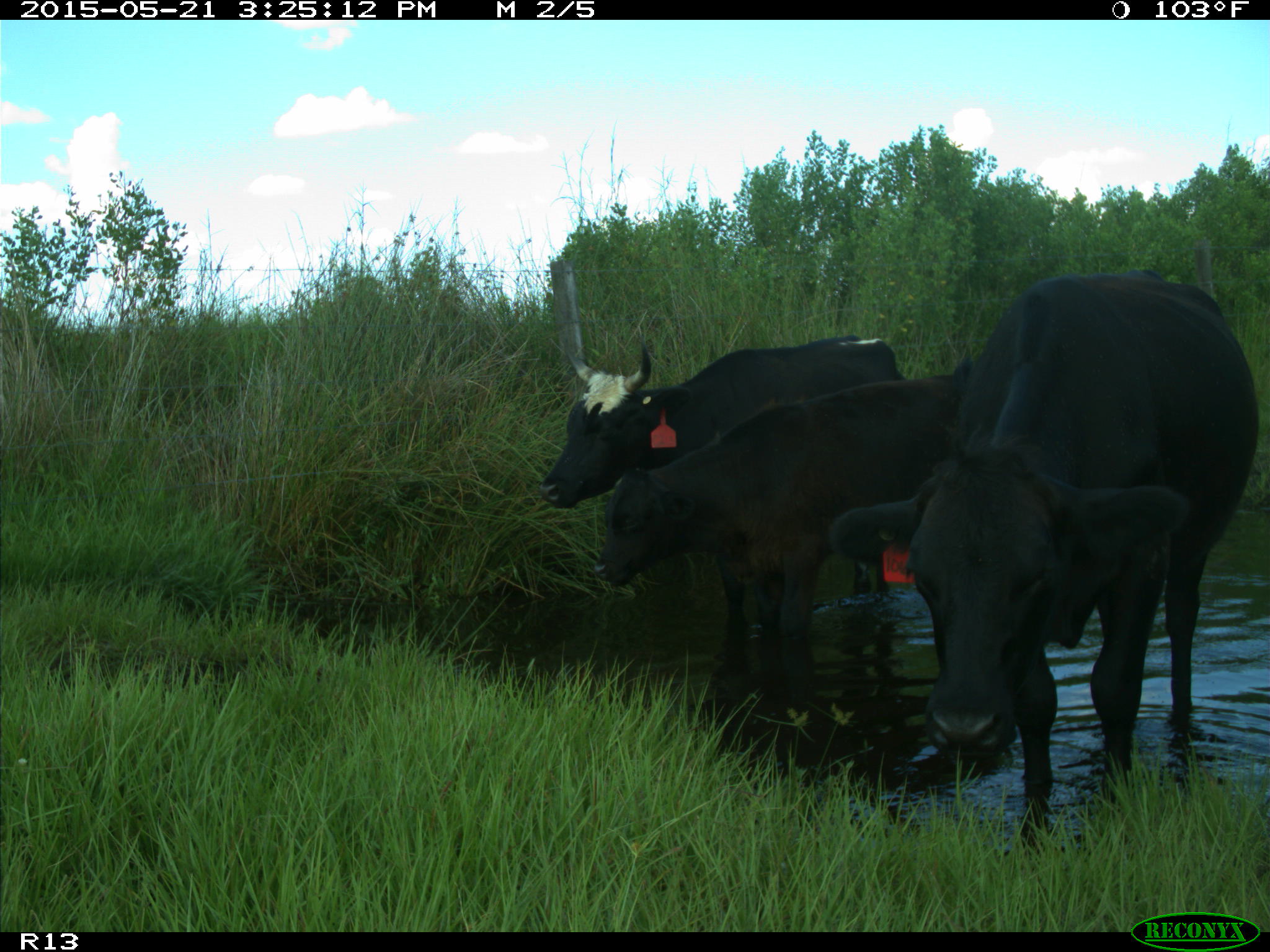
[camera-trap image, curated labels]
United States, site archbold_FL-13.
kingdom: Animalia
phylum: Chordata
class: Mammalia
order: Artiodactyla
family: Bovidae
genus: Bos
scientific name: Bos taurus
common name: domestic cow